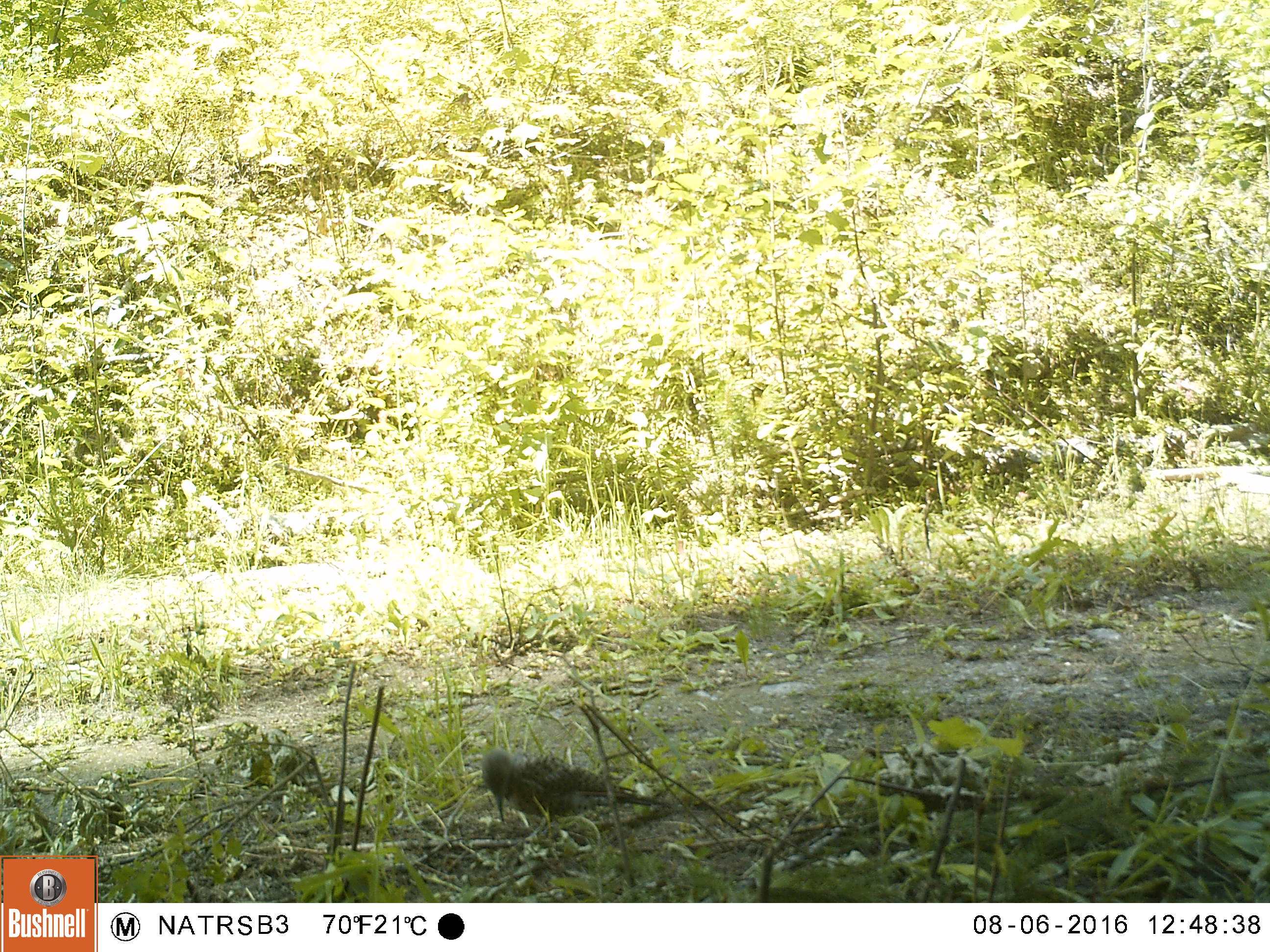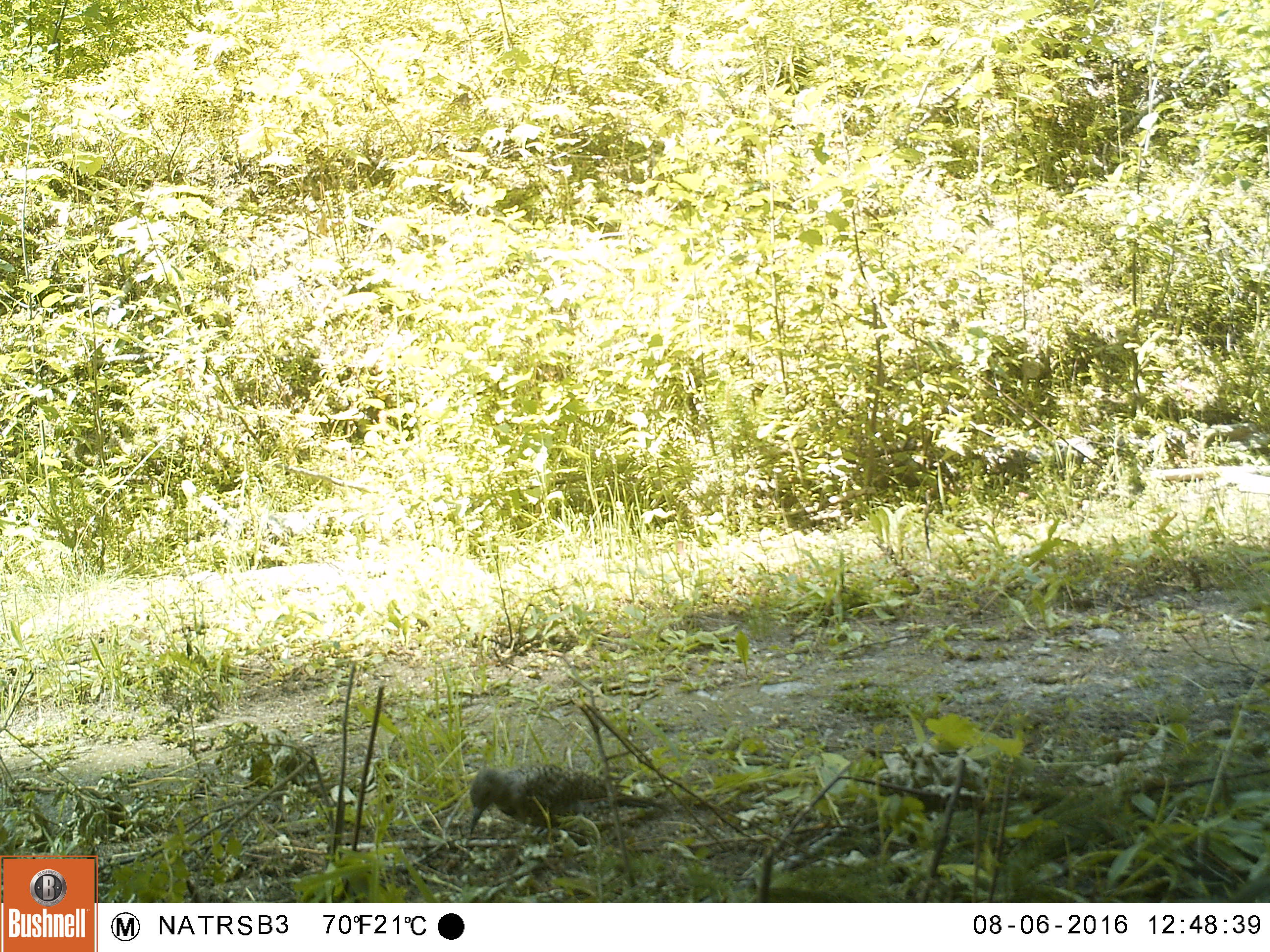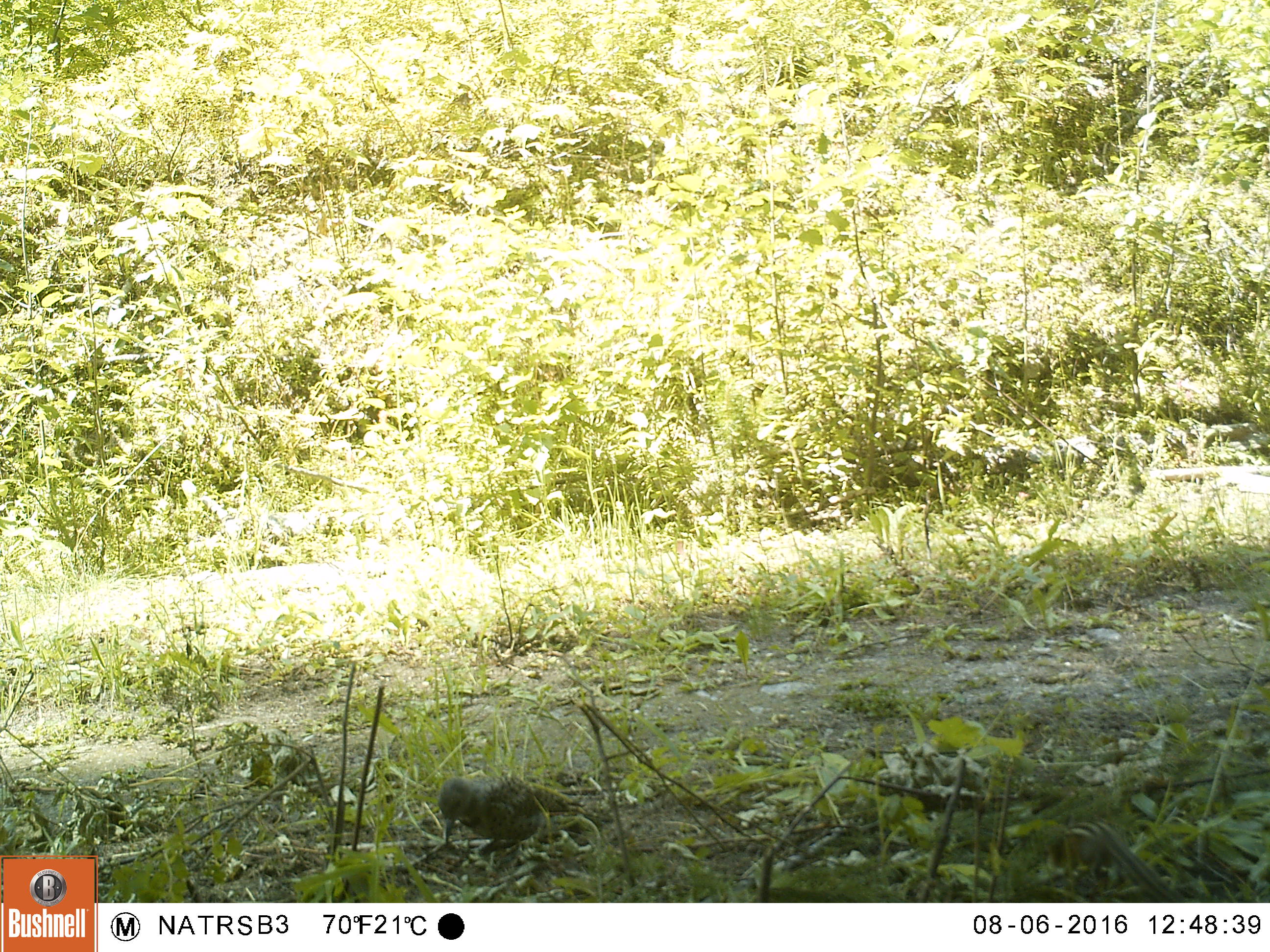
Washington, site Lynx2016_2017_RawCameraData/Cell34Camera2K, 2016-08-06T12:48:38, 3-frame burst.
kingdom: Animalia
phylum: Chordata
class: Aves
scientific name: Aves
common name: birds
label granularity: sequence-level